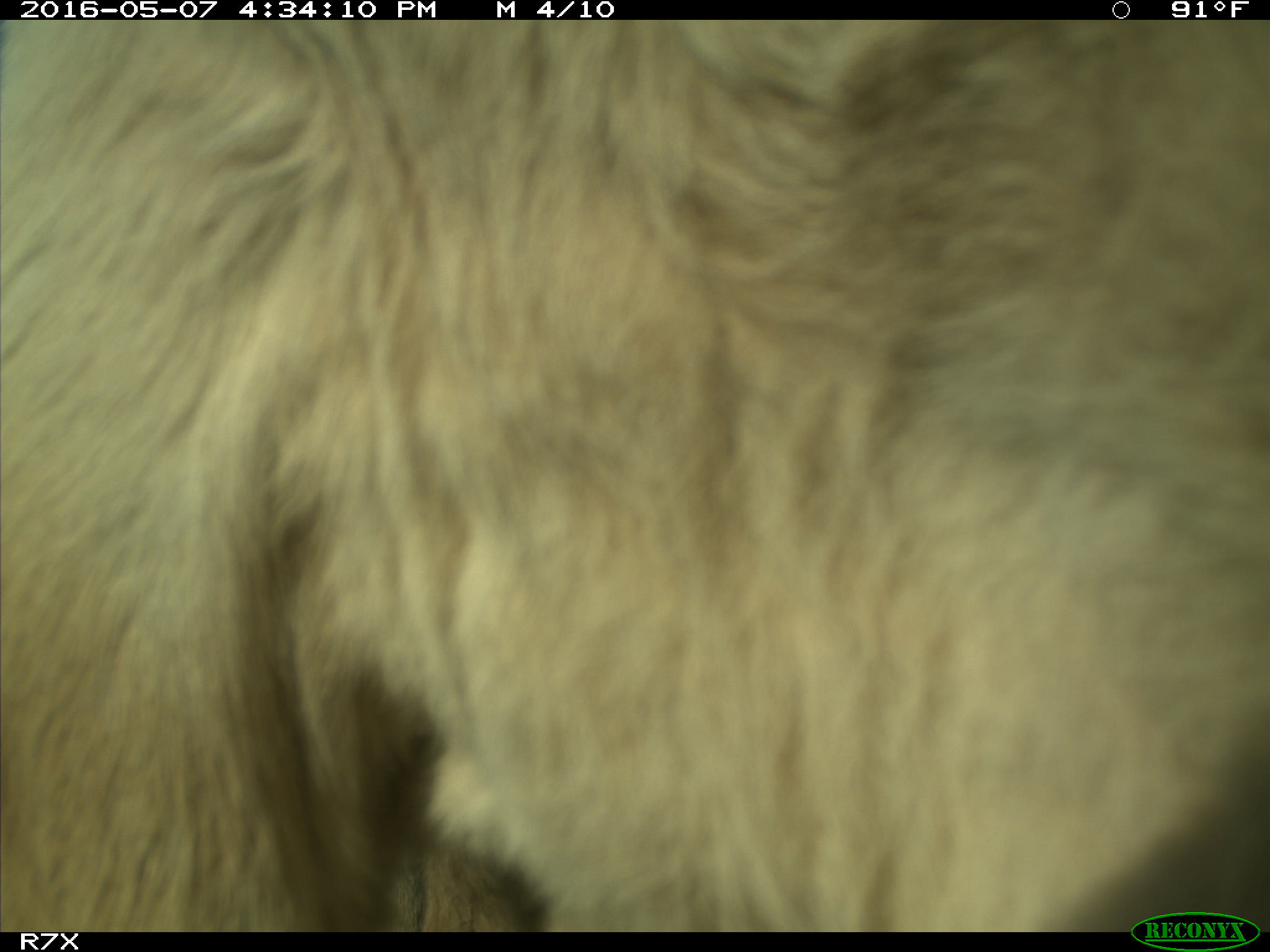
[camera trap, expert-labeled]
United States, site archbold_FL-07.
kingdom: Animalia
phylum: Chordata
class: Mammalia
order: Artiodactyla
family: Bovidae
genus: Bos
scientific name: Bos taurus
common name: domestic cow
Bos taurus (domestic cow).